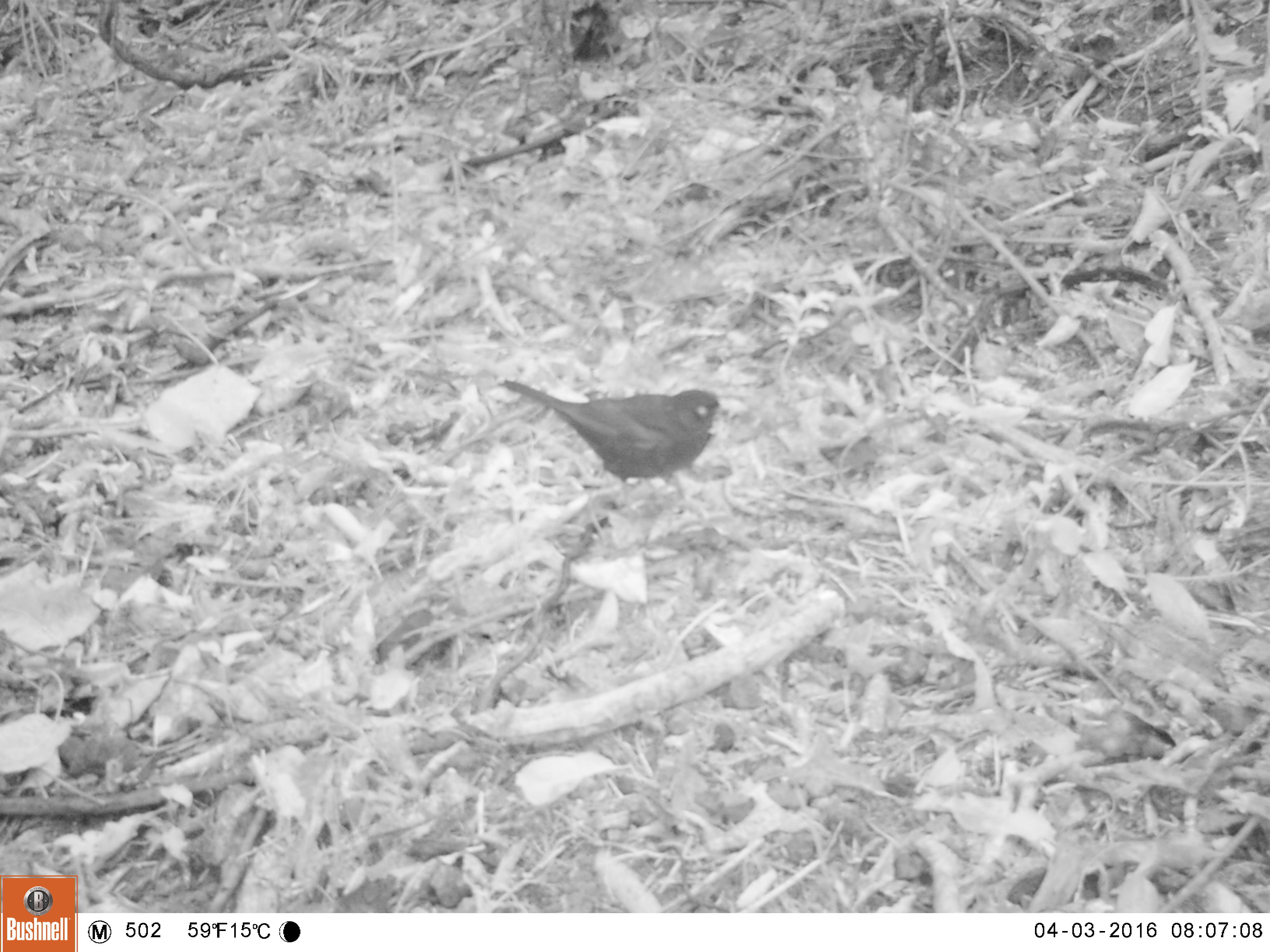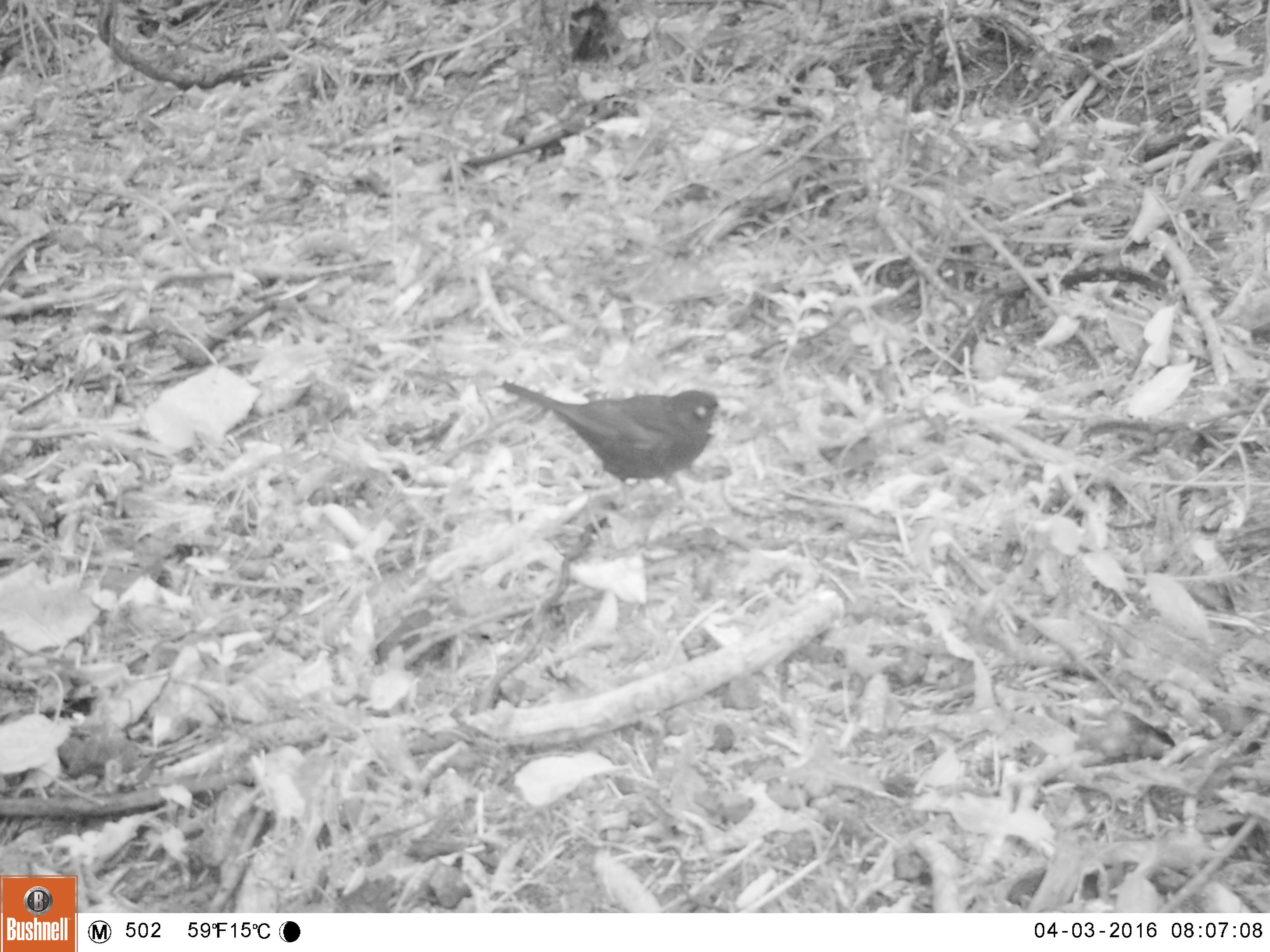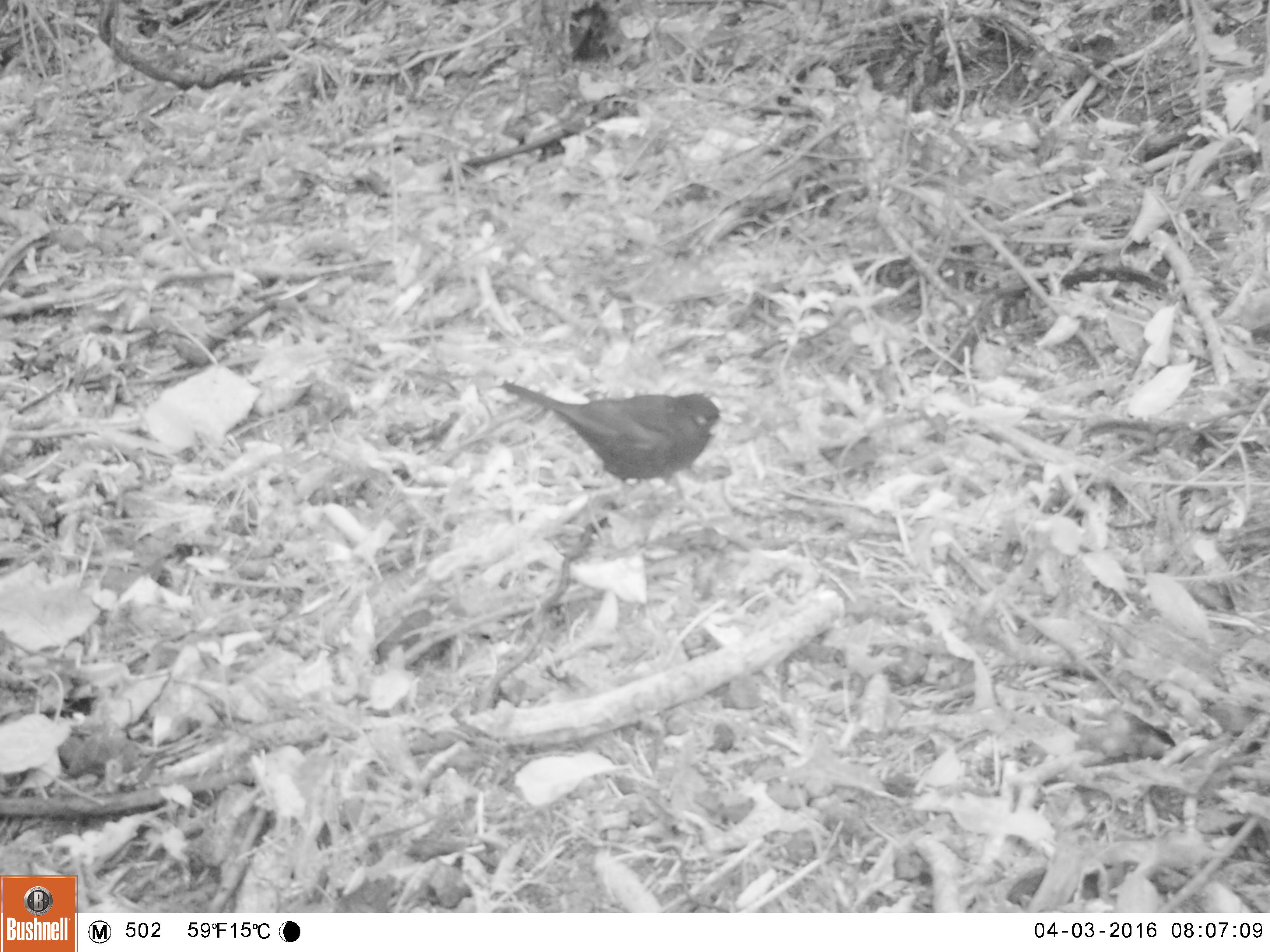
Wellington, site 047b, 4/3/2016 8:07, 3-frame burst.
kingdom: Animalia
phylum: Chordata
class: Aves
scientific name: Aves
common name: bird